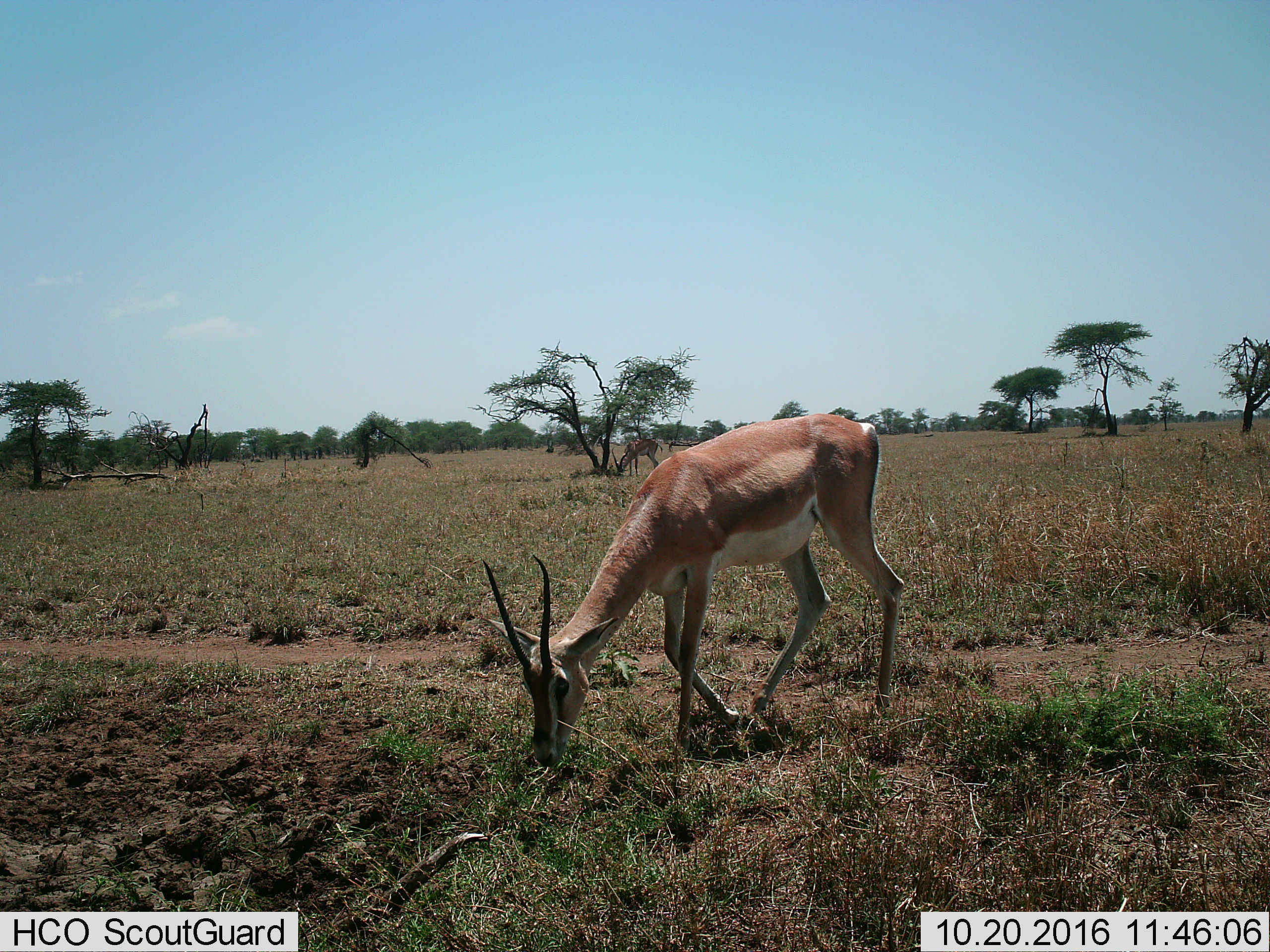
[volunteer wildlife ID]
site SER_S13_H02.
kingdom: Animalia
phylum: Chordata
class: Mammalia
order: Artiodactyla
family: Bovidae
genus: Nanger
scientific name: Nanger granti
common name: grant's gazelle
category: gazellegrants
Gazellegrants (grant's gazelle) (Nanger granti), count 1. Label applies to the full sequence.